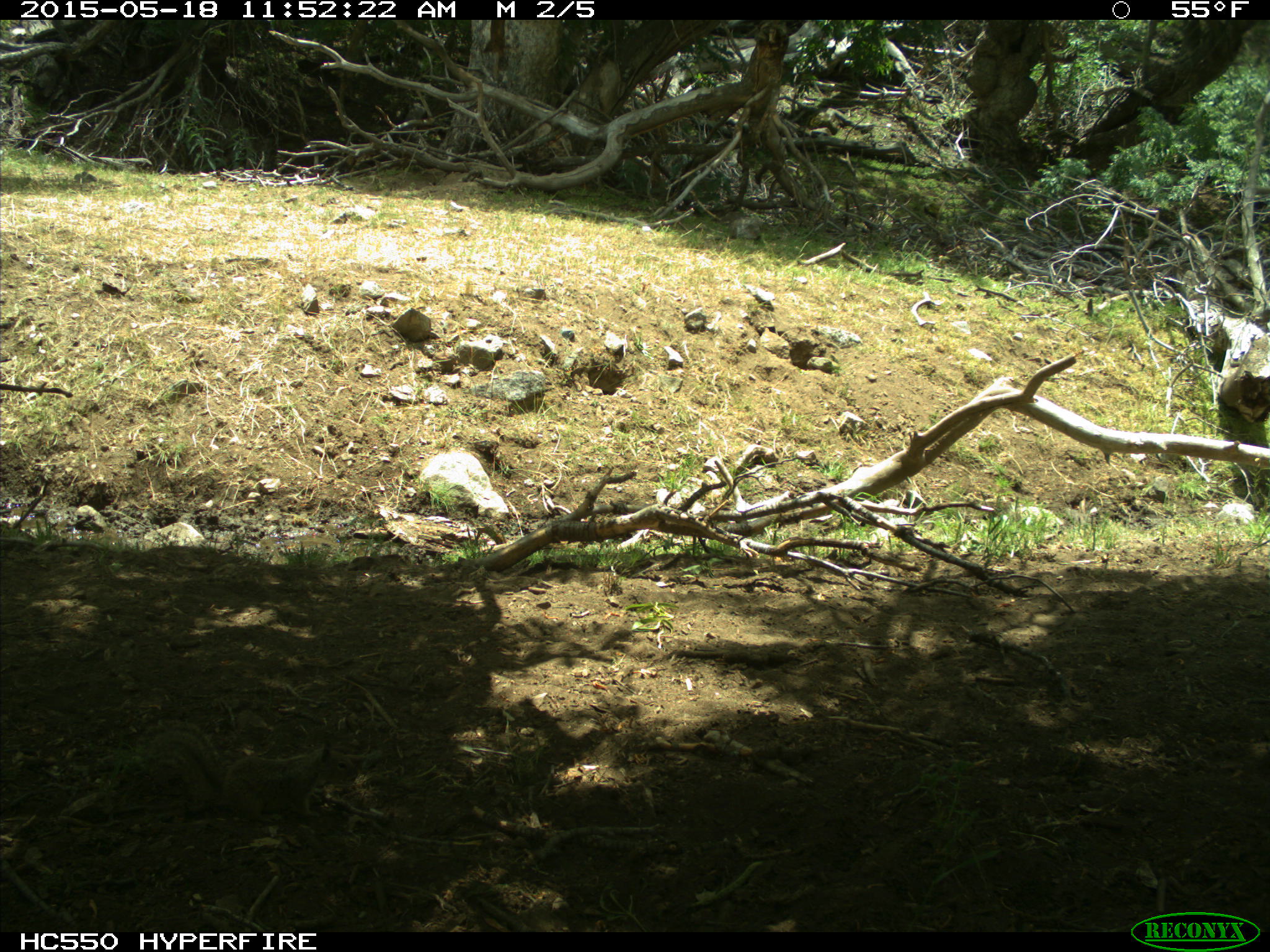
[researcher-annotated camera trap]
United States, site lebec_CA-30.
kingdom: Animalia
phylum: Chordata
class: Mammalia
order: Rodentia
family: Sciuridae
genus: Otospermophilus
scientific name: Otospermophilus beecheyi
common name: california ground squirrel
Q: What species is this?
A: Otospermophilus beecheyi (california ground squirrel).